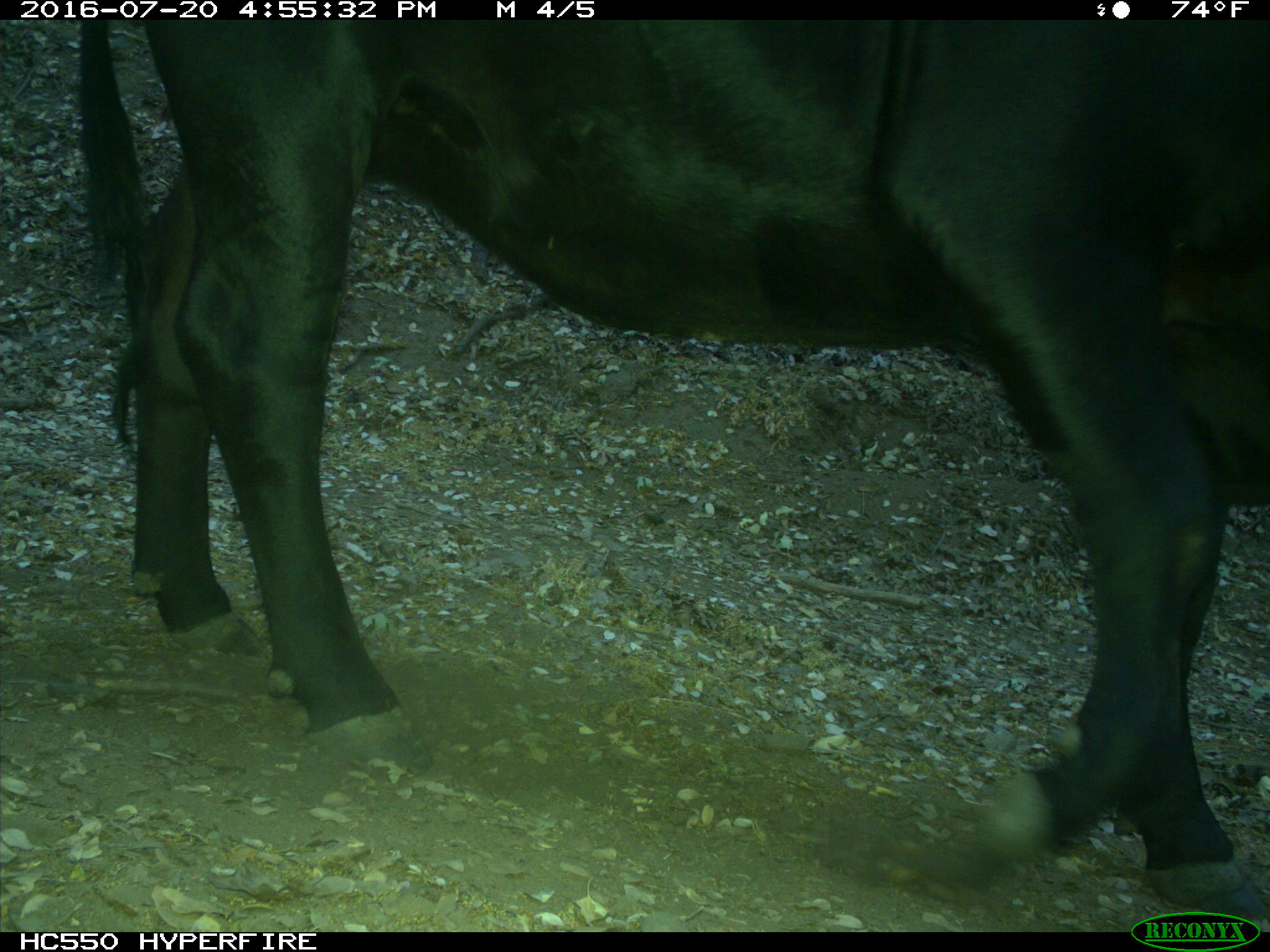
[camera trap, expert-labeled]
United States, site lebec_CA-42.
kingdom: Animalia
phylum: Chordata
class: Mammalia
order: Artiodactyla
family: Bovidae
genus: Bos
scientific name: Bos taurus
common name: domestic cow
Bos taurus (domestic cow).